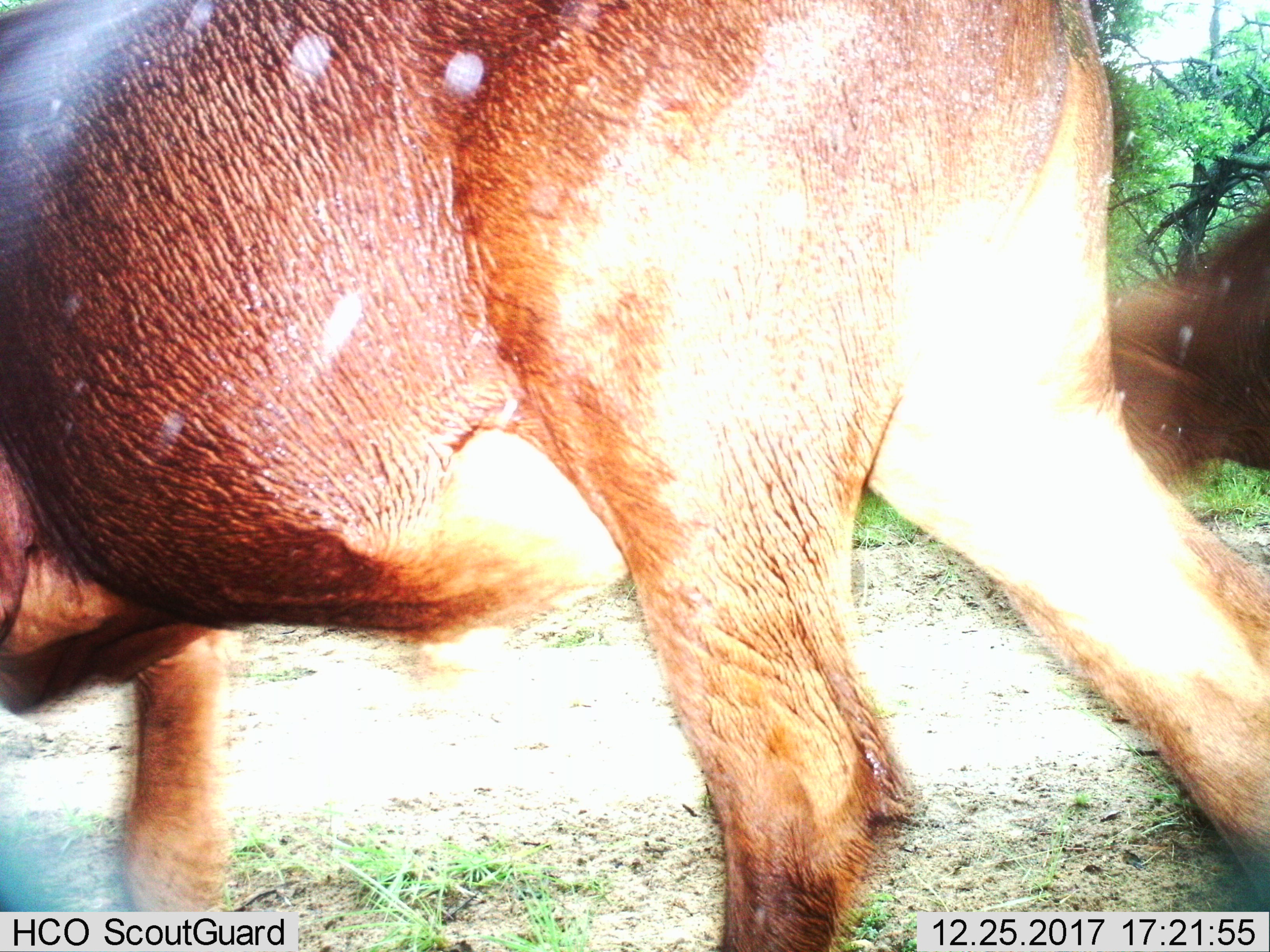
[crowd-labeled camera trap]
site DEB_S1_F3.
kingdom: Animalia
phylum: Chordata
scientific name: Vertebrata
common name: domestic animal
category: domesticanimal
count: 2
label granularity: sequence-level